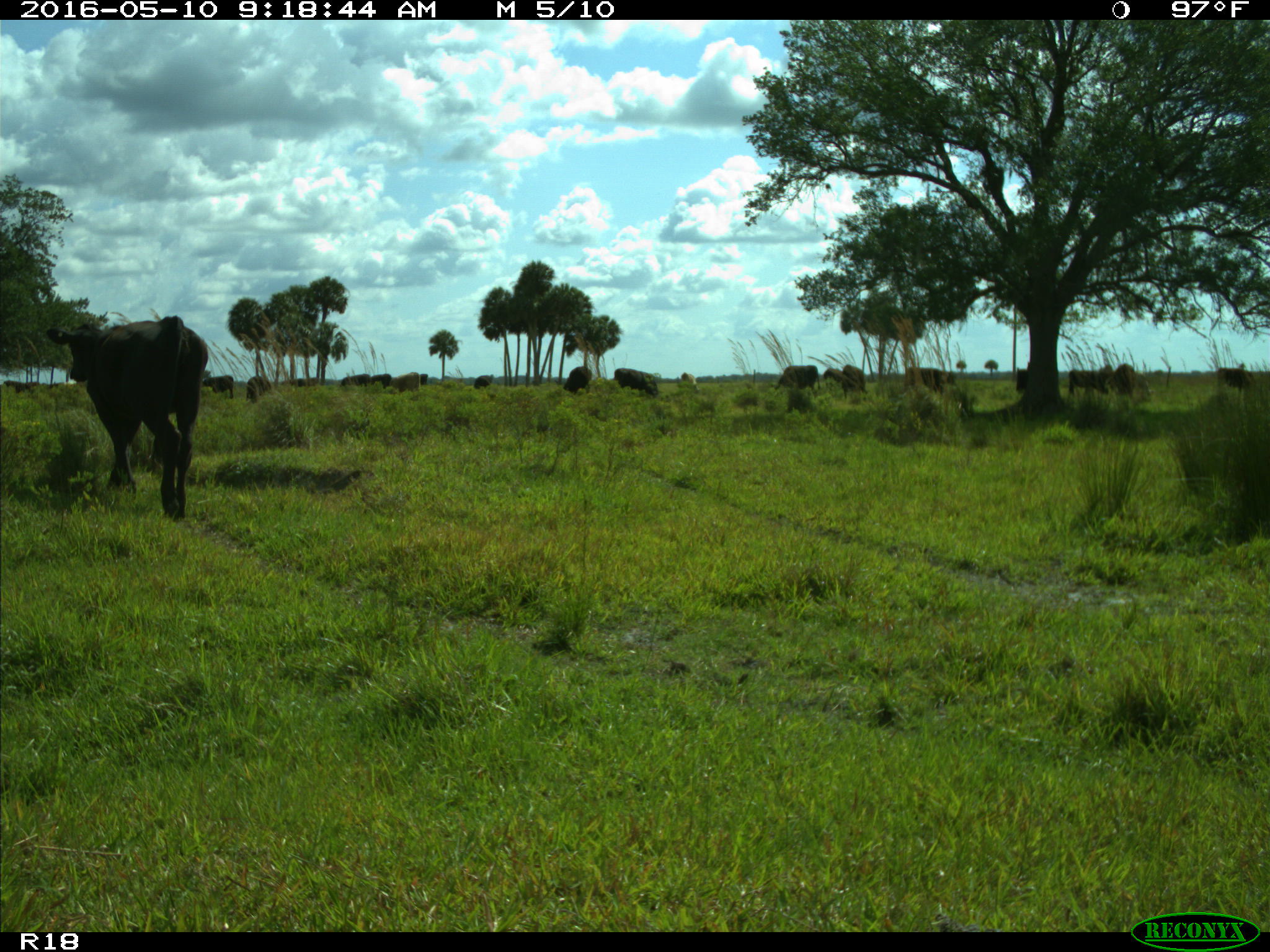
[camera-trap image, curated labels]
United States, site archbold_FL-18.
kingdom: Animalia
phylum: Chordata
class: Mammalia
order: Artiodactyla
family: Bovidae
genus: Bos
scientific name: Bos taurus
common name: domestic cow